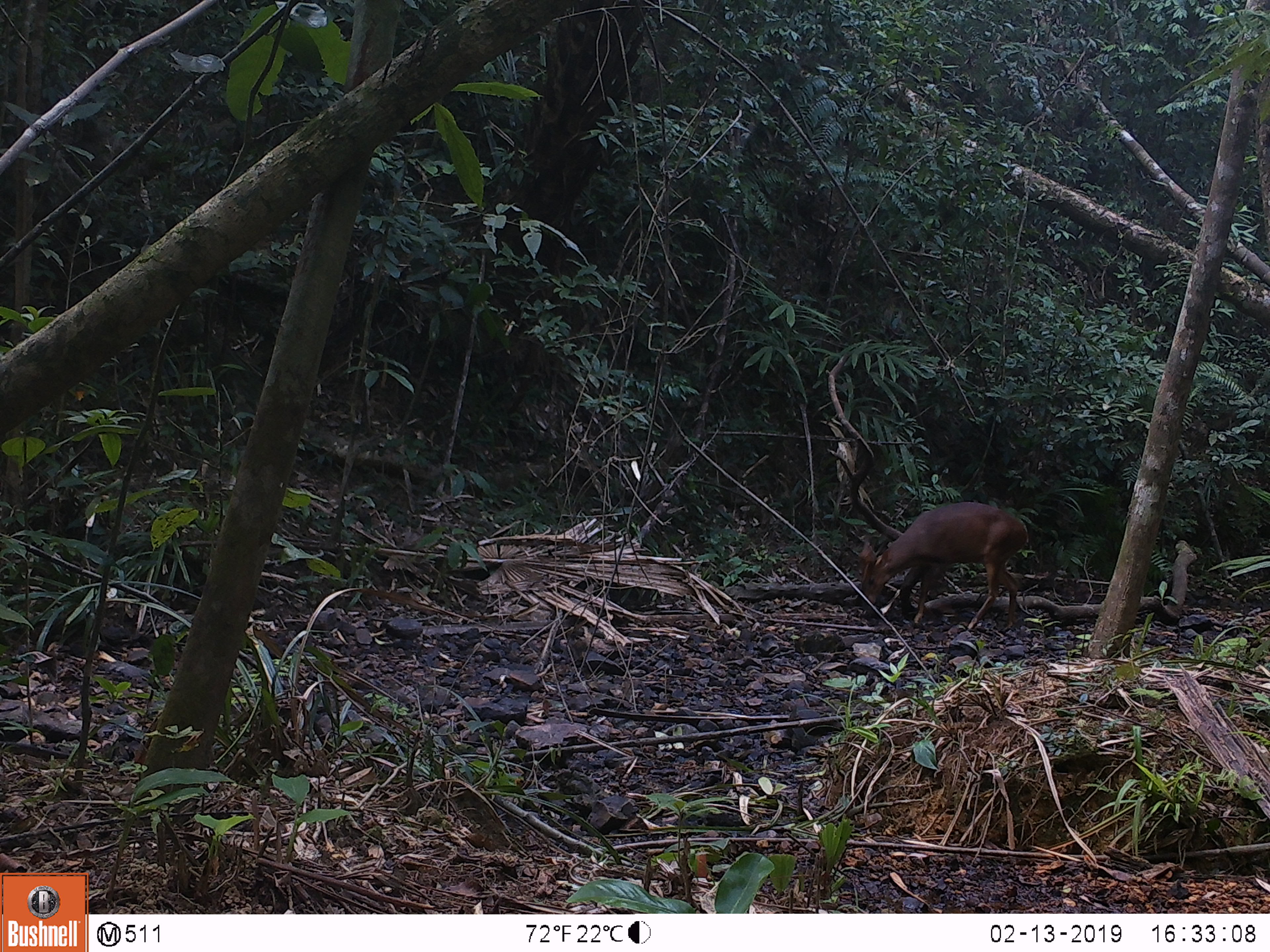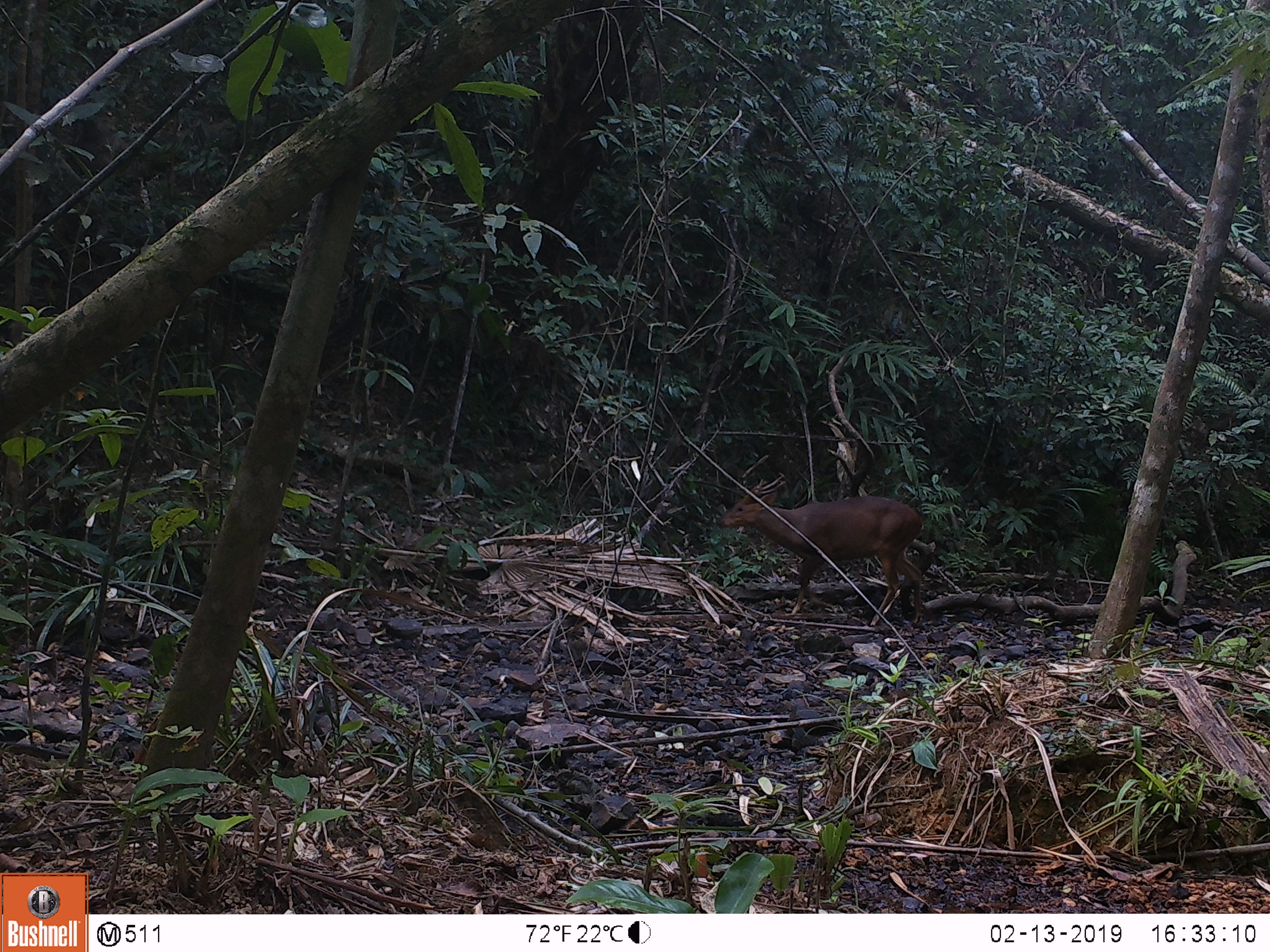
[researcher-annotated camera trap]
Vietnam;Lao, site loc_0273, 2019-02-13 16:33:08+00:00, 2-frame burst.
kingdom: Animalia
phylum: Chordata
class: Mammalia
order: Artiodactyla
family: Cervidae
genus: Muntiacus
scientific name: Muntiacus vuquangensis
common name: large-antlered muntjac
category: large antlered muntjac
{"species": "large antlered muntjac (large-antlered muntjac) (Muntiacus vuquangensis)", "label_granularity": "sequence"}